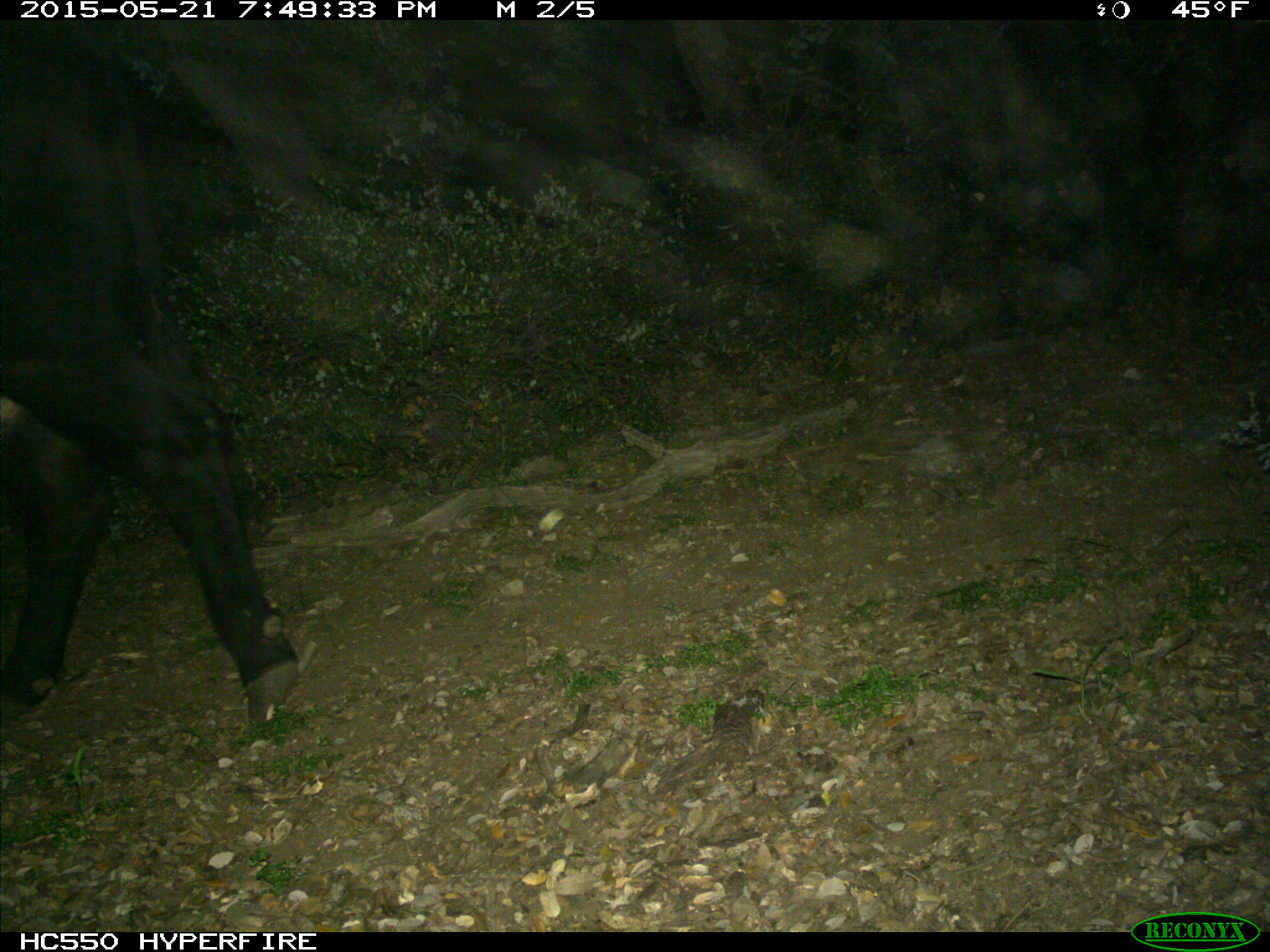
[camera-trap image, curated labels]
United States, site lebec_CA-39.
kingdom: Animalia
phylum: Chordata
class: Mammalia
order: Artiodactyla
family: Bovidae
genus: Bos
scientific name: Bos taurus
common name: domestic cow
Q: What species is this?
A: Bos taurus (domestic cow).